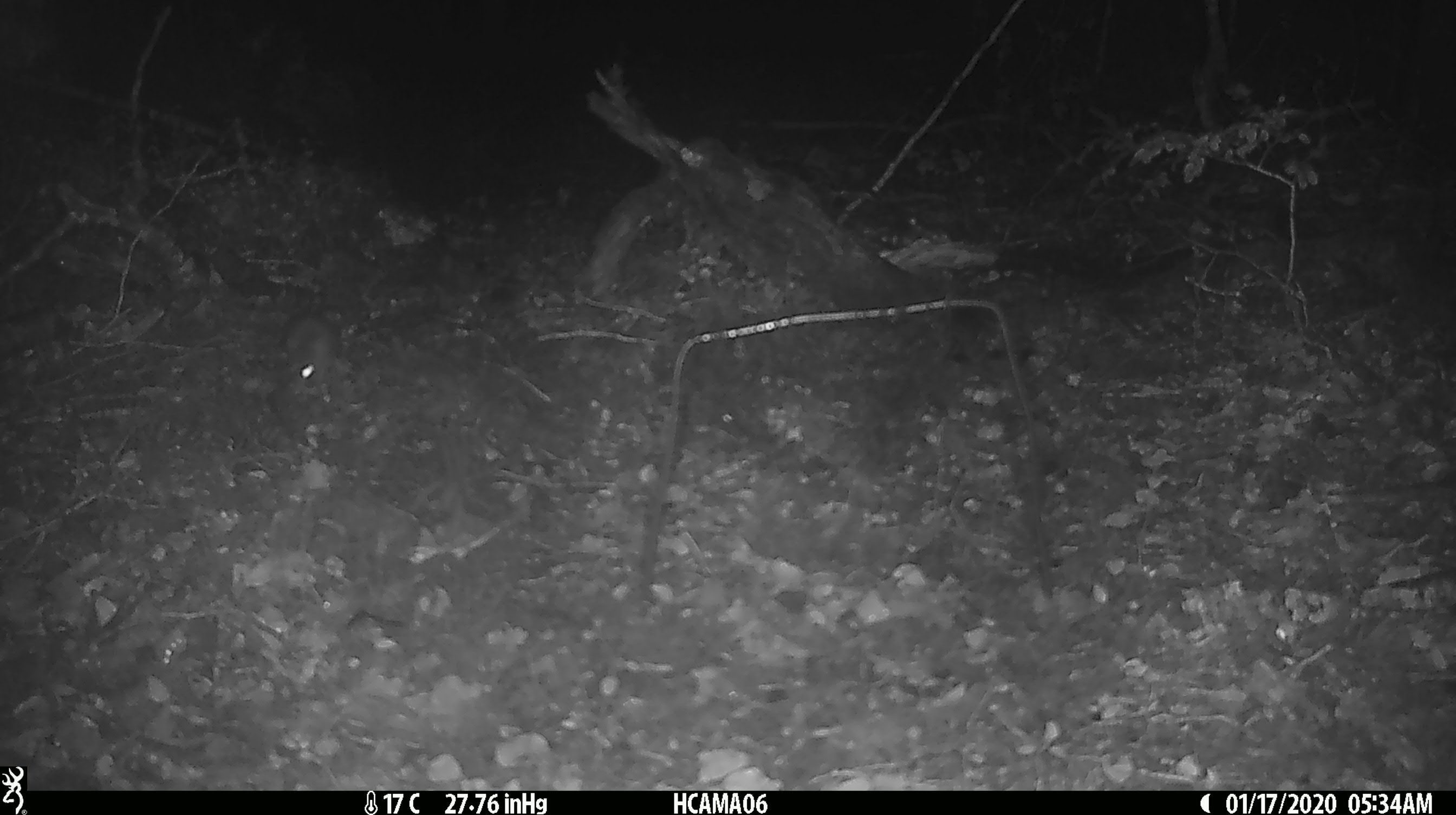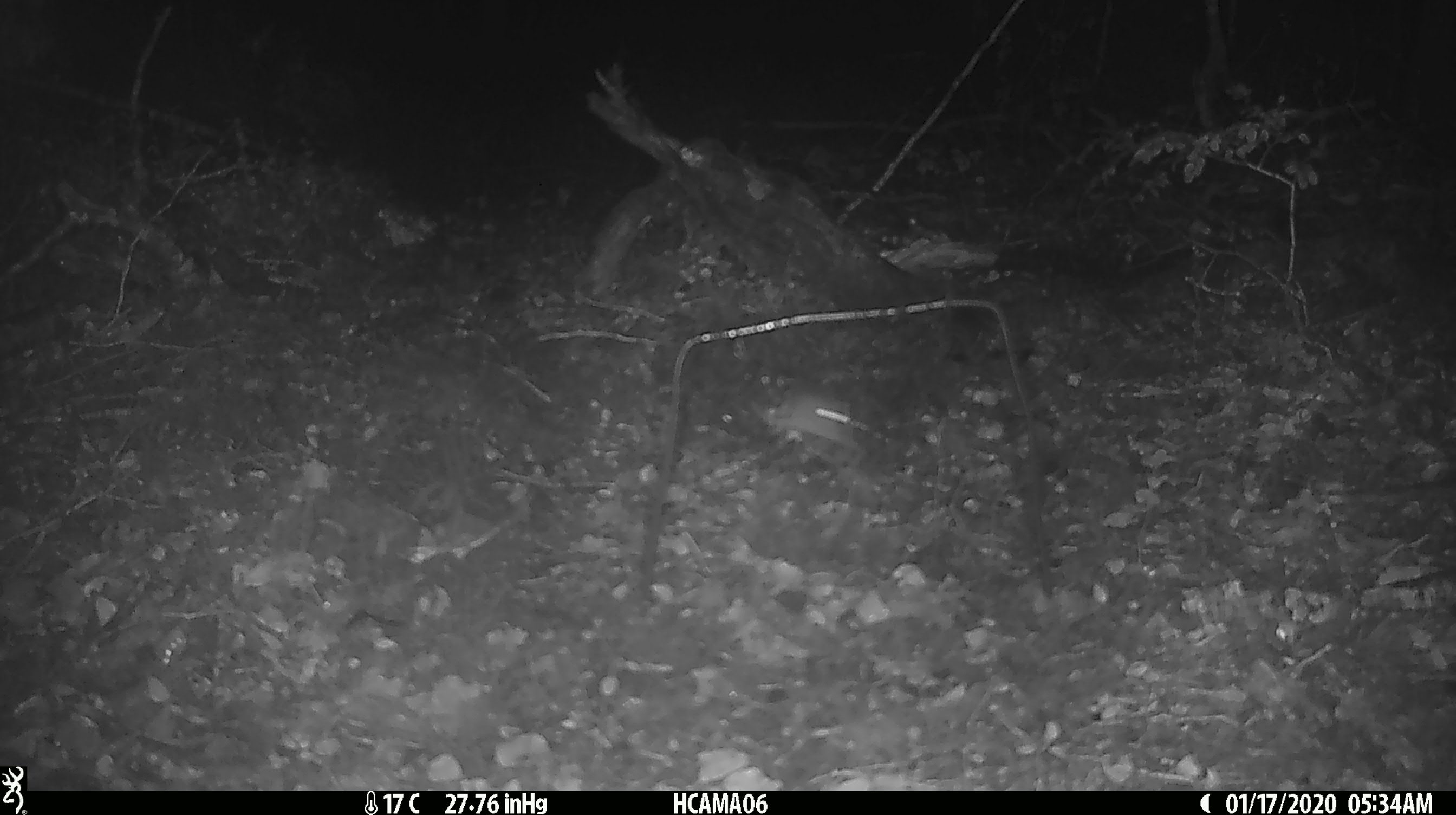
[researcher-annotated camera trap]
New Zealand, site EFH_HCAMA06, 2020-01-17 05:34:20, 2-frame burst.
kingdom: Animalia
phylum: Chordata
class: Mammalia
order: Rodentia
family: Muridae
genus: Mus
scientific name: Mus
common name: mouse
Mouse (Mus).